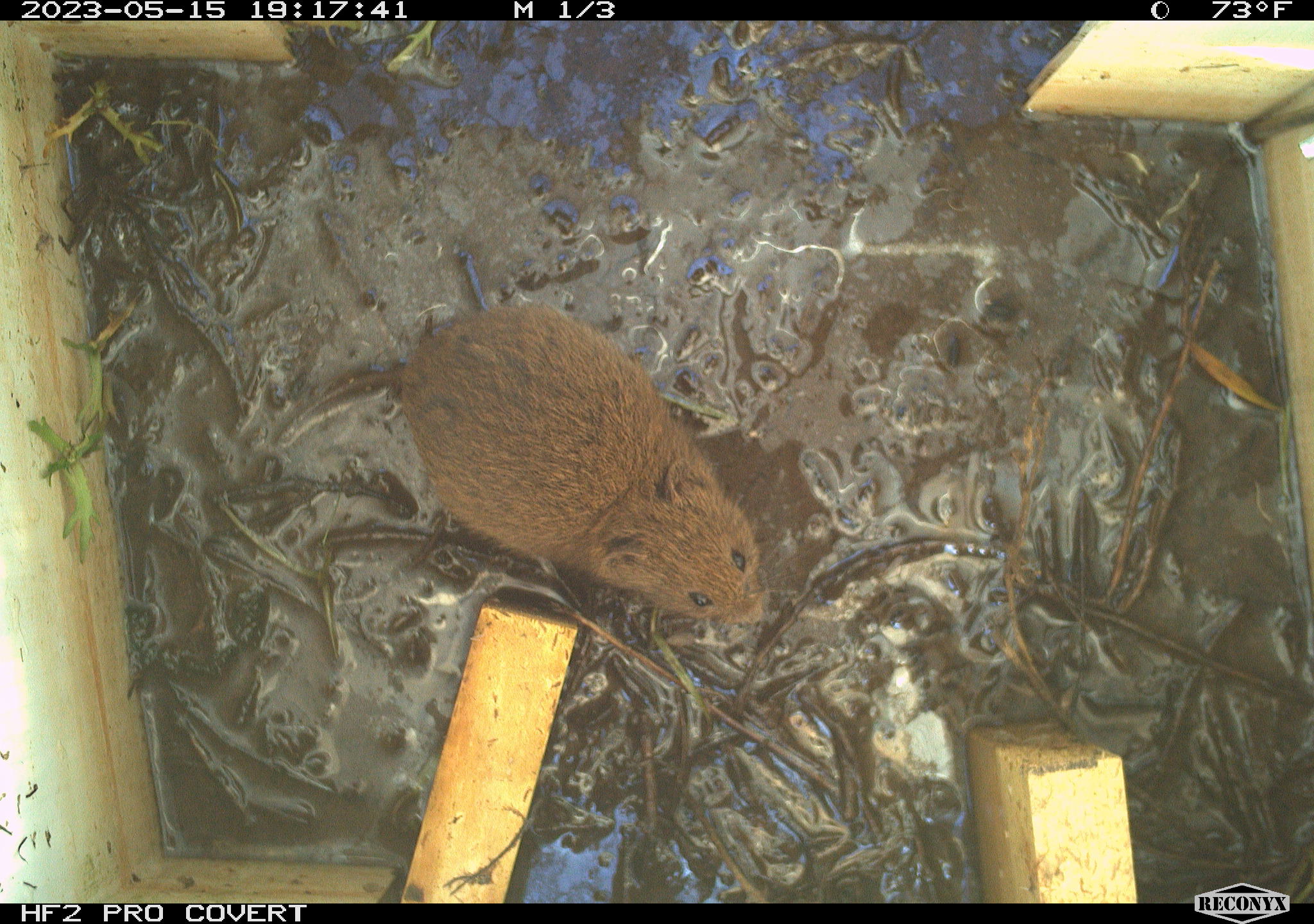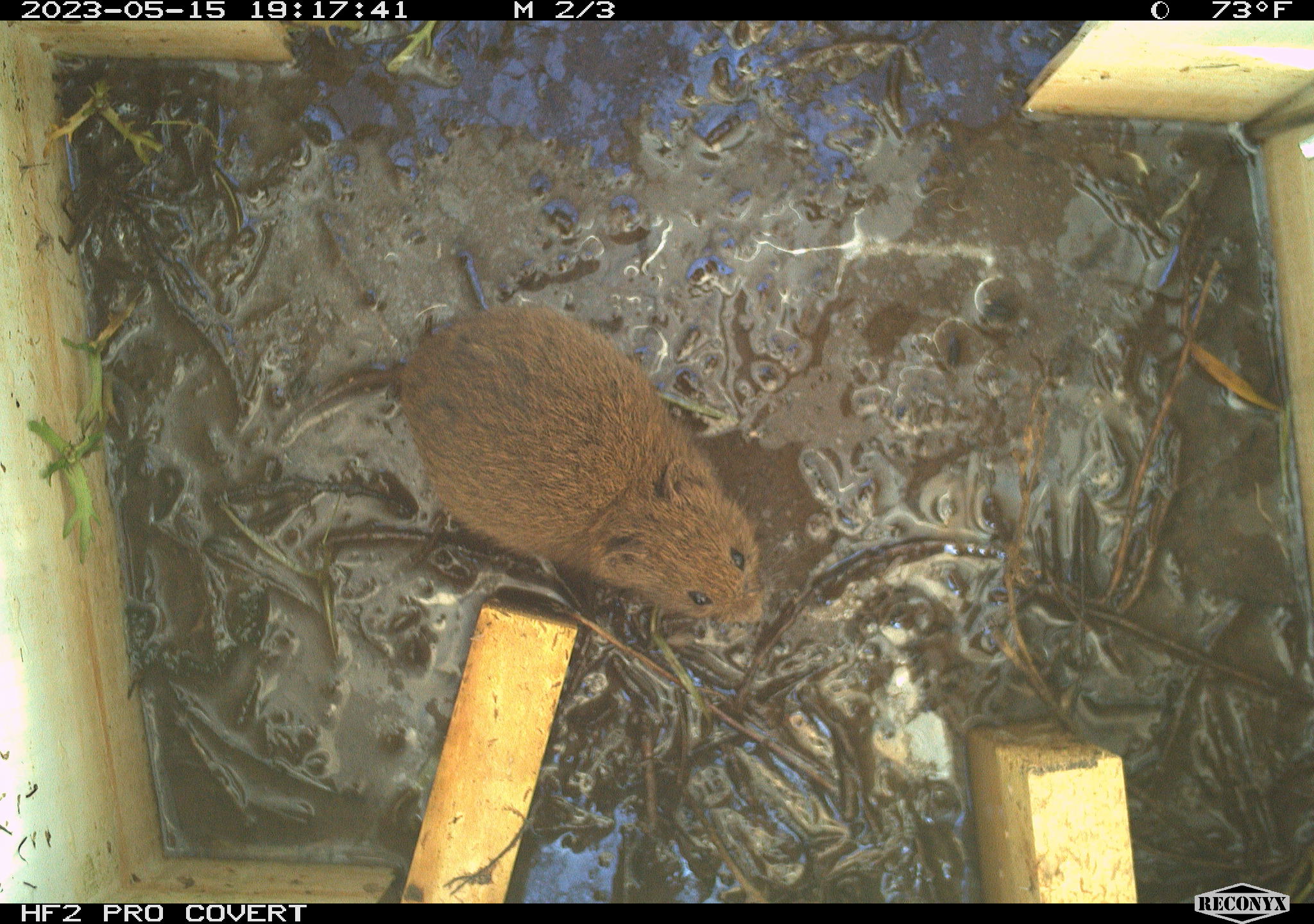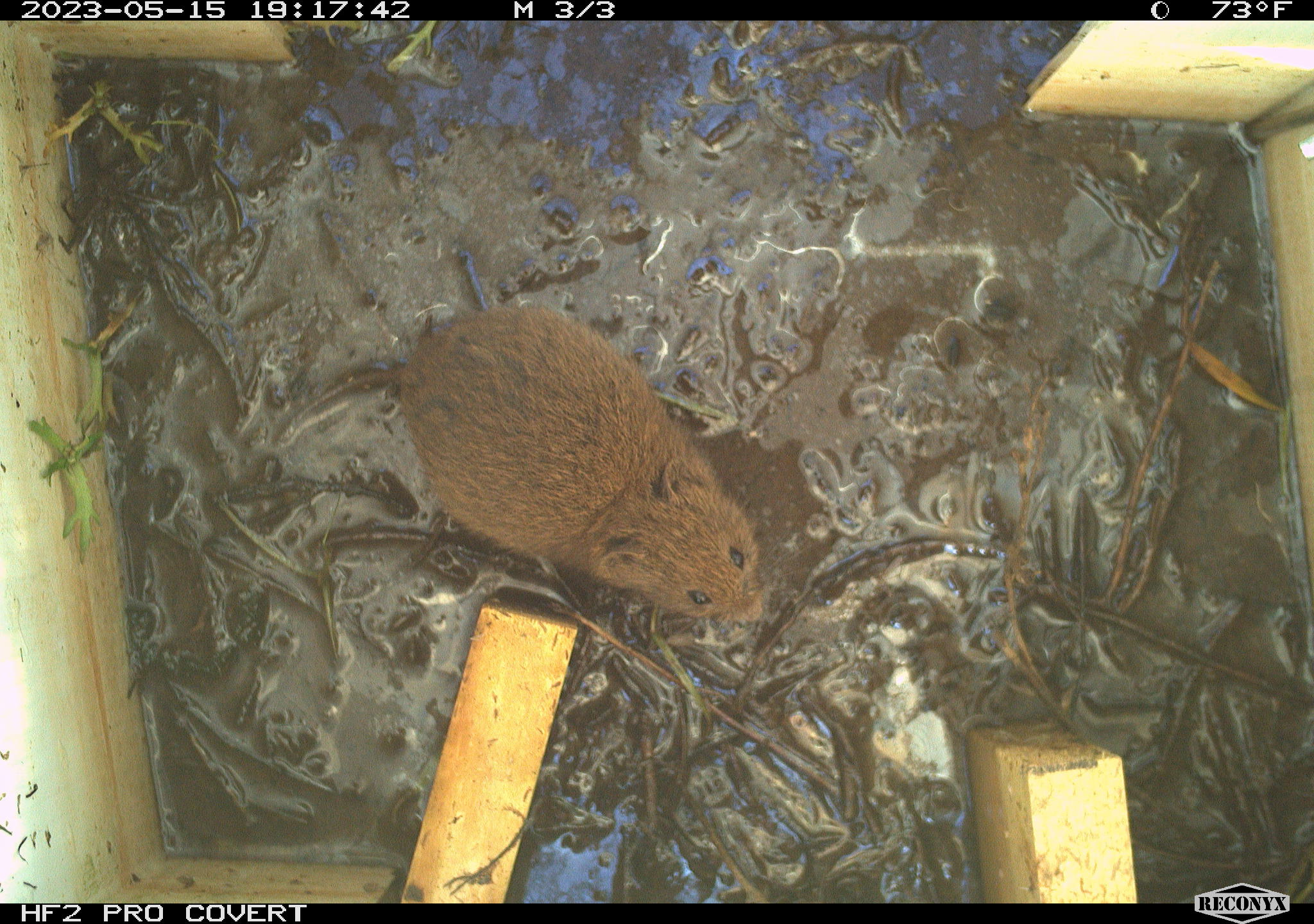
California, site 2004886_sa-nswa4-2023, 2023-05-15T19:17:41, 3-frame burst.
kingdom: Animalia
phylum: Chordata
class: Mammalia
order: Rodentia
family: Cricetidae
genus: Microtus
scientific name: Microtus californicus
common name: california vole